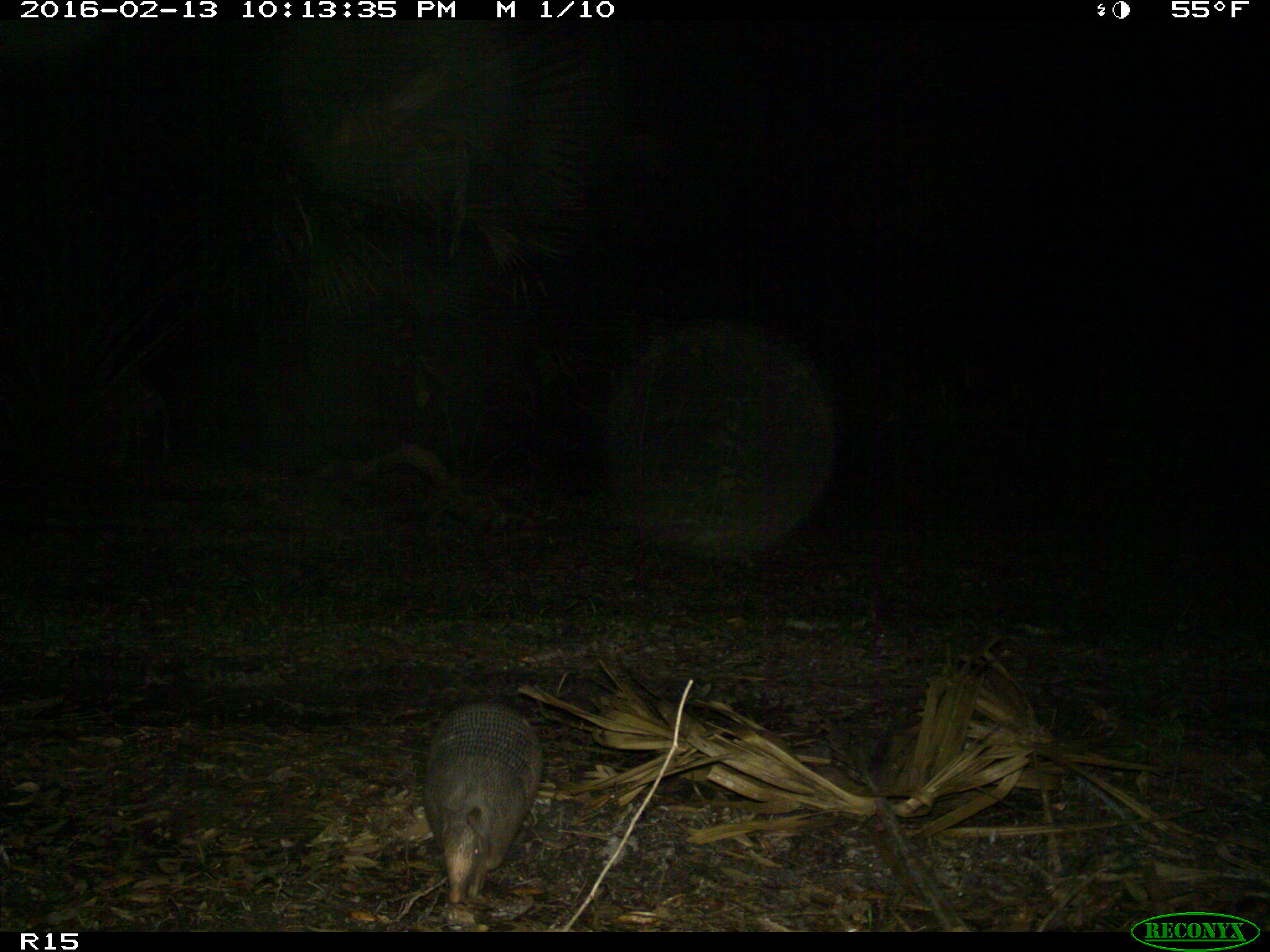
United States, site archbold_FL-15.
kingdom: Animalia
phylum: Chordata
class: Mammalia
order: Cingulata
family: Dasypodidae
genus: Dasypus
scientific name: Dasypus novemcinctus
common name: nine-banded armadillo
Dasypus novemcinctus (nine-banded armadillo).